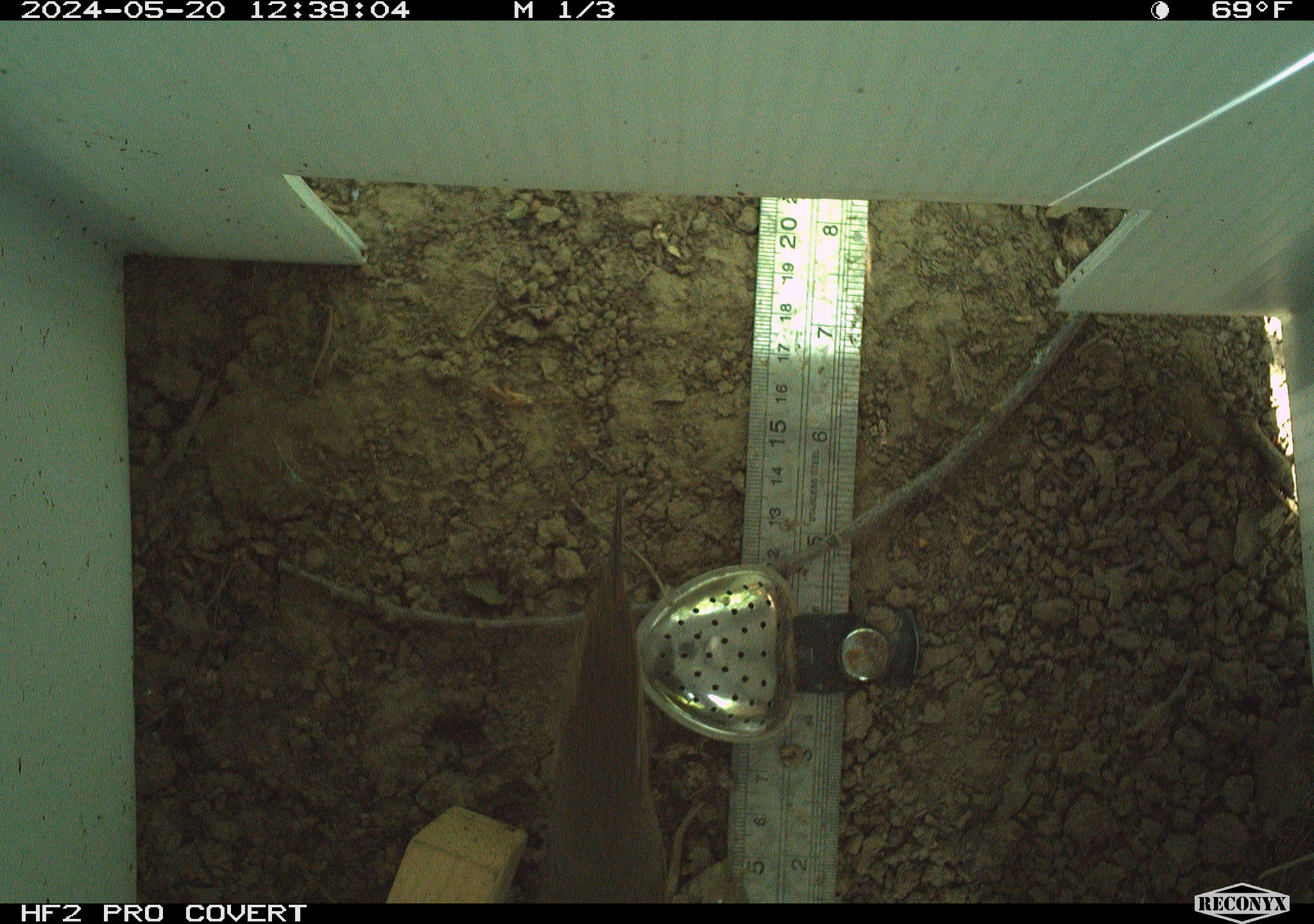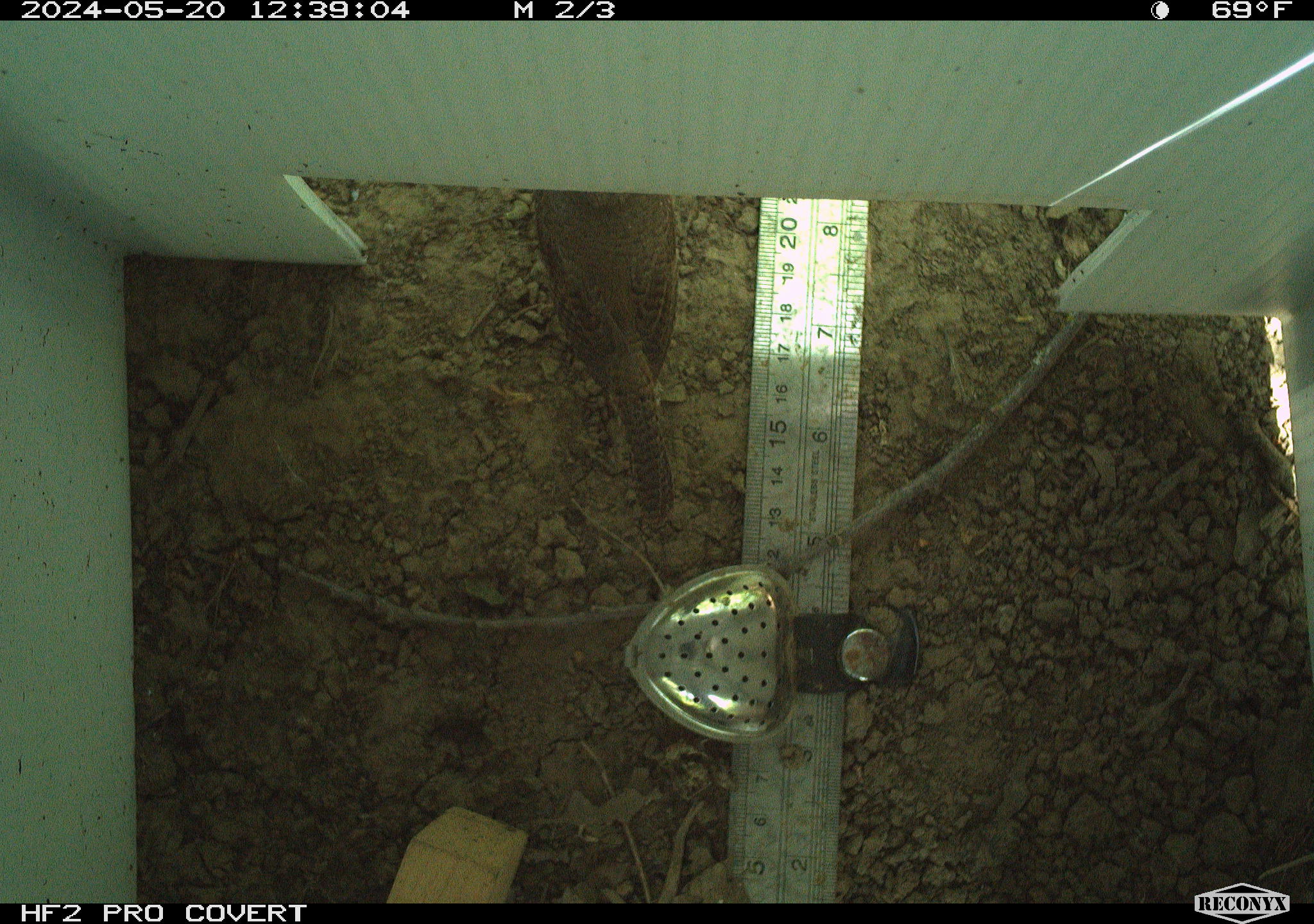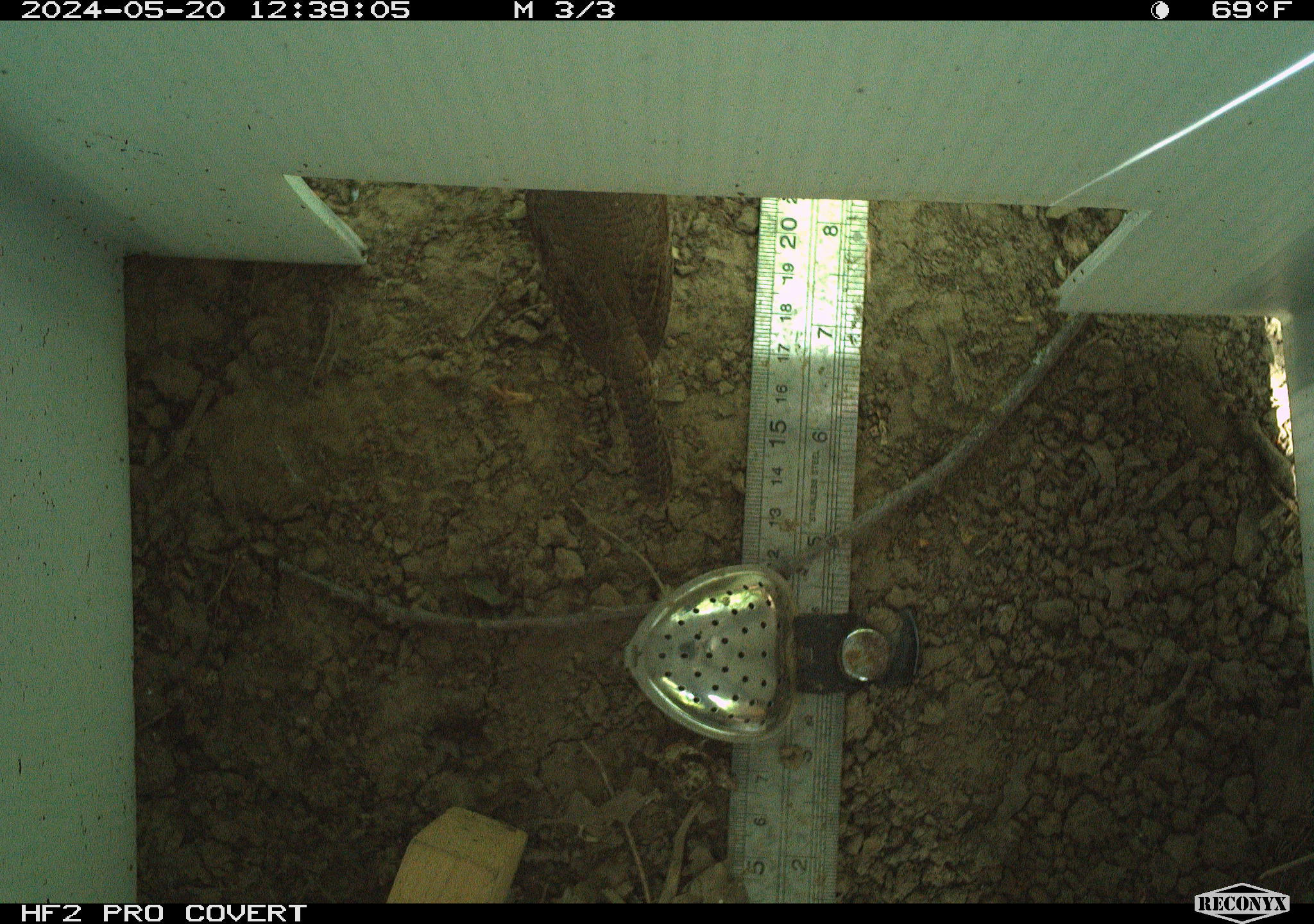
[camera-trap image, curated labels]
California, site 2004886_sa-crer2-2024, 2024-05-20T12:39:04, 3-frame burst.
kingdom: Animalia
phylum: Chordata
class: Aves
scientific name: Aves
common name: bird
Bird (Aves).